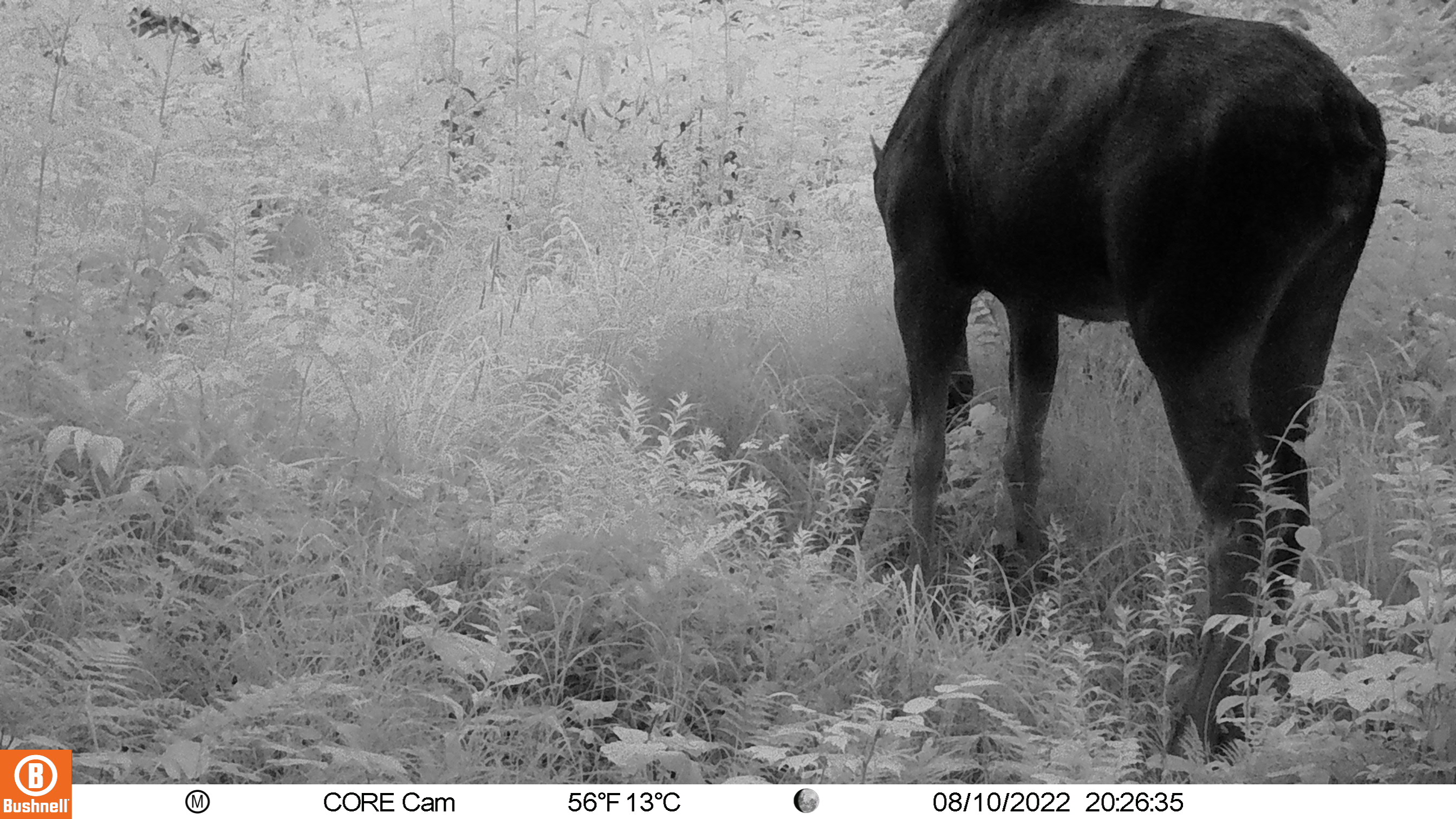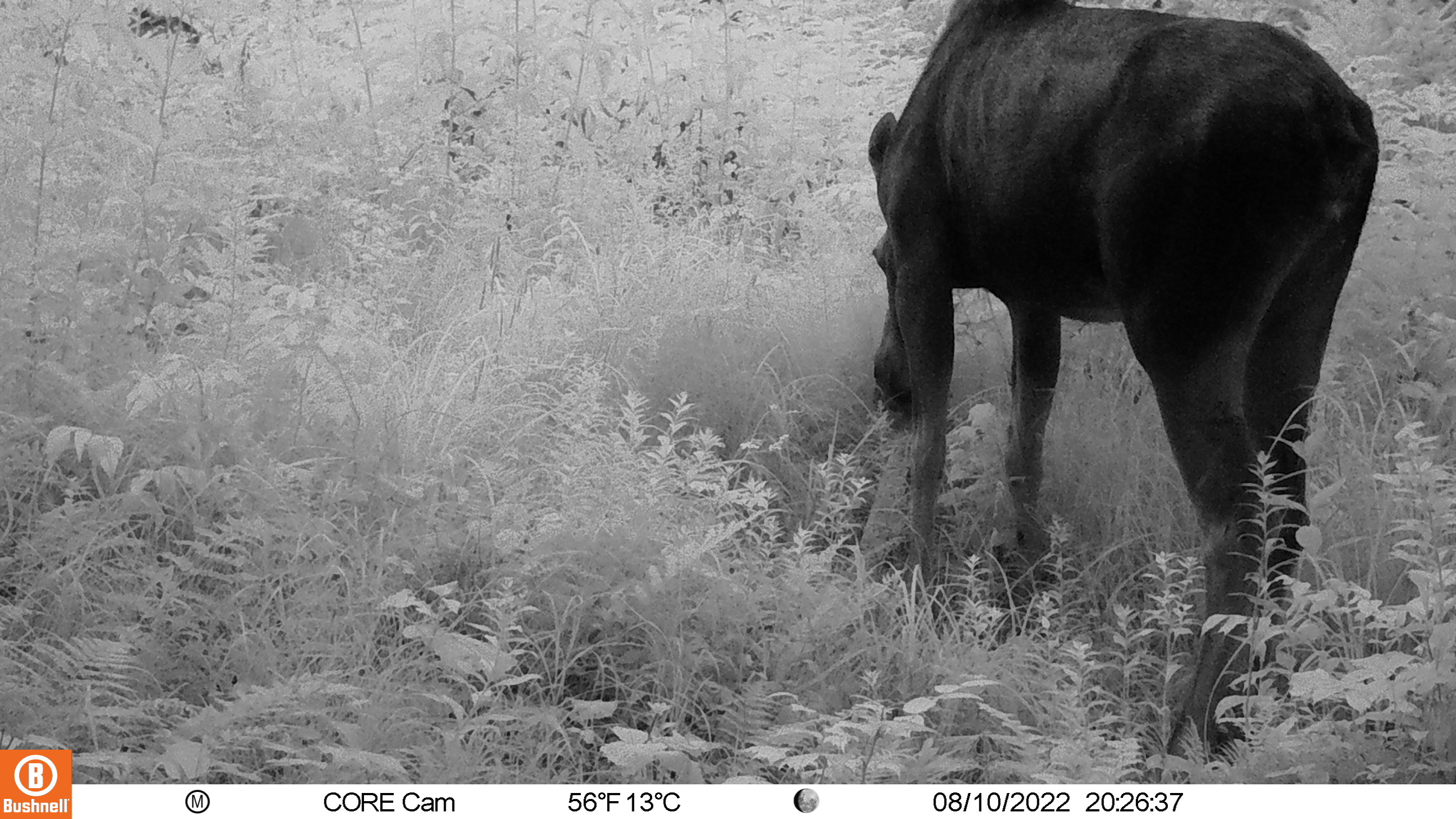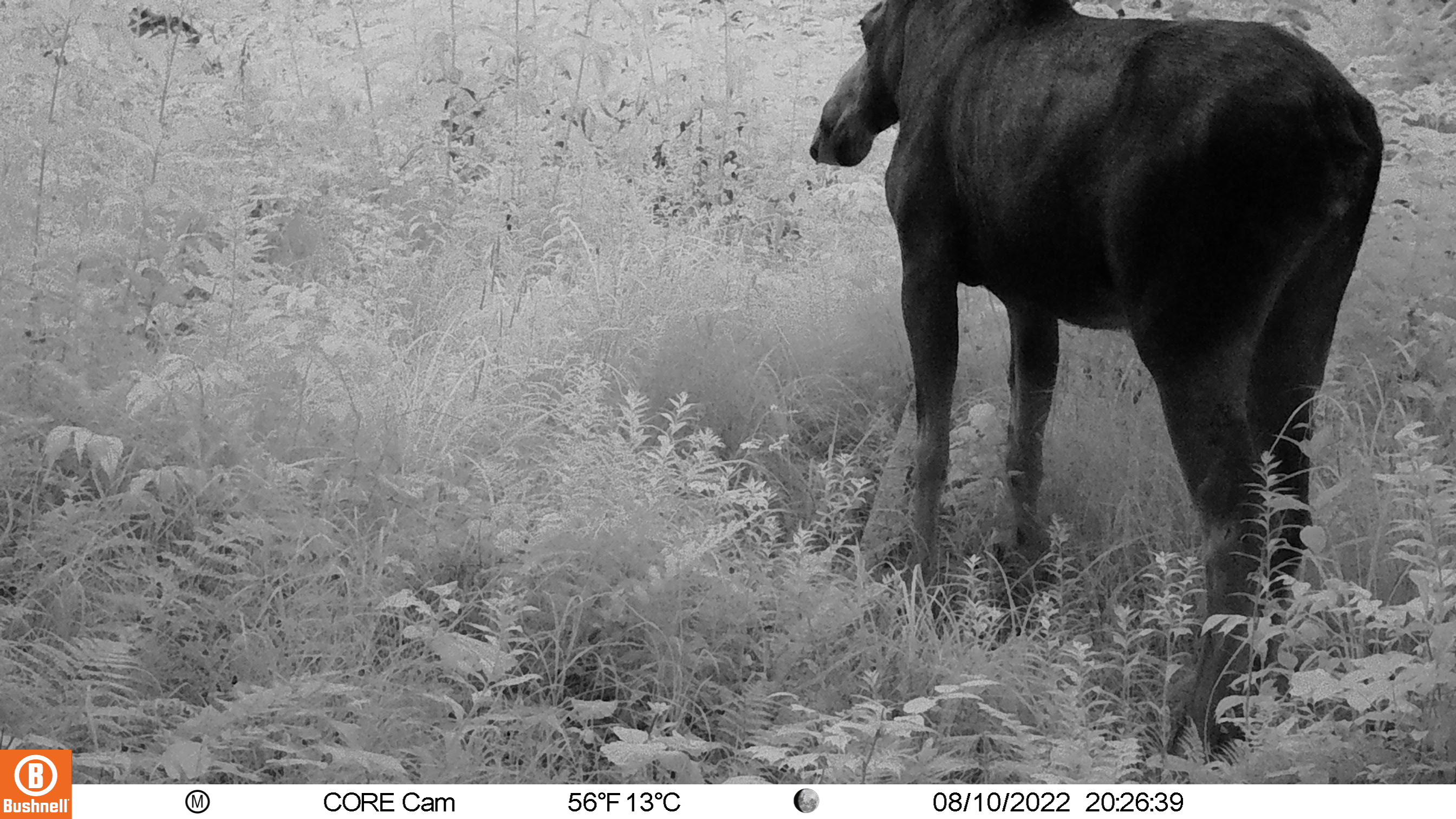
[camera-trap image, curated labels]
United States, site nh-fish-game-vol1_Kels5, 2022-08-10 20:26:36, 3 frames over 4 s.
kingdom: Animalia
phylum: Chordata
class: Mammalia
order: Artiodactyla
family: Cervidae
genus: Alces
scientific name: Alces alces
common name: moose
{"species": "moose (Alces alces)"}